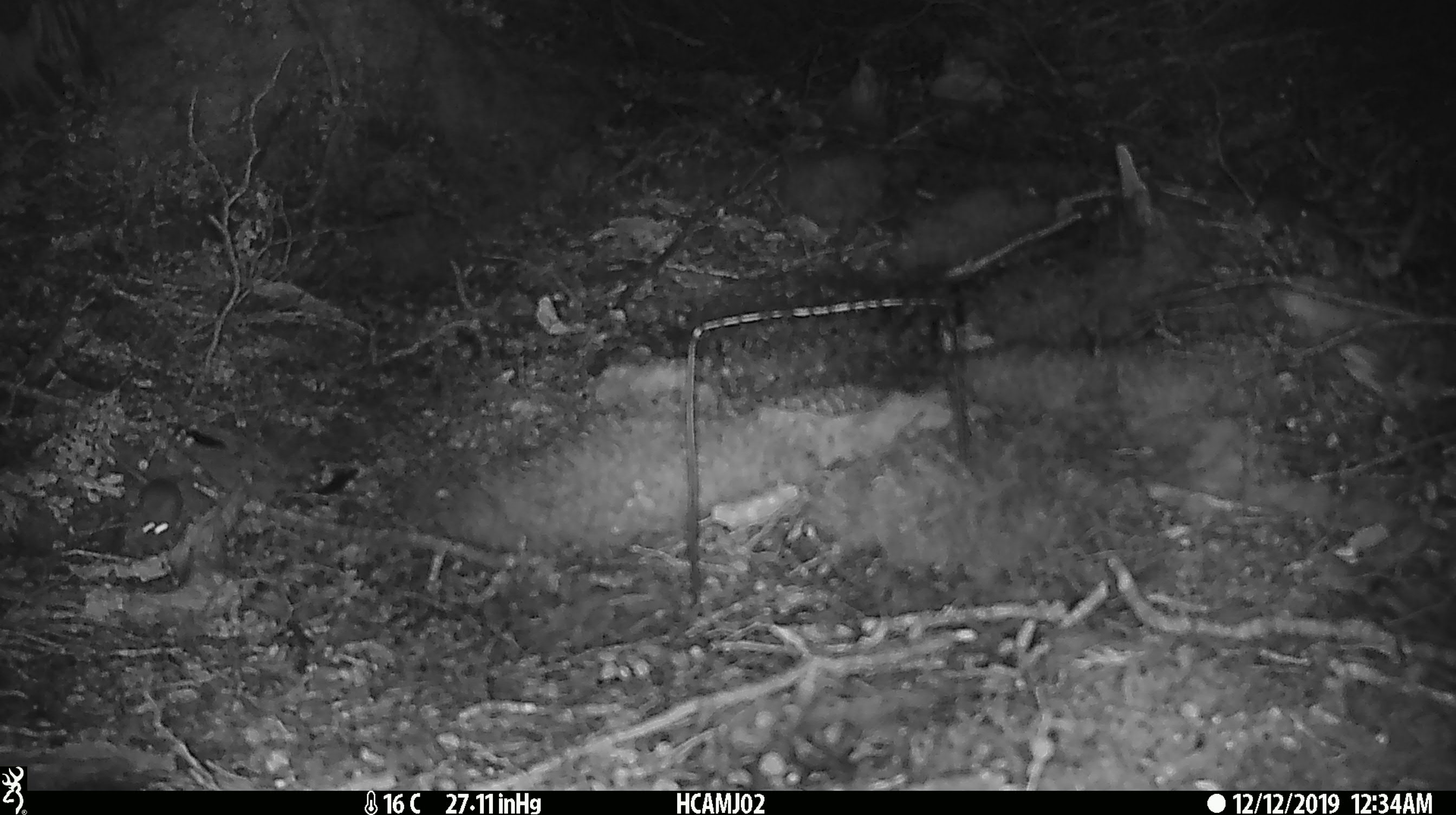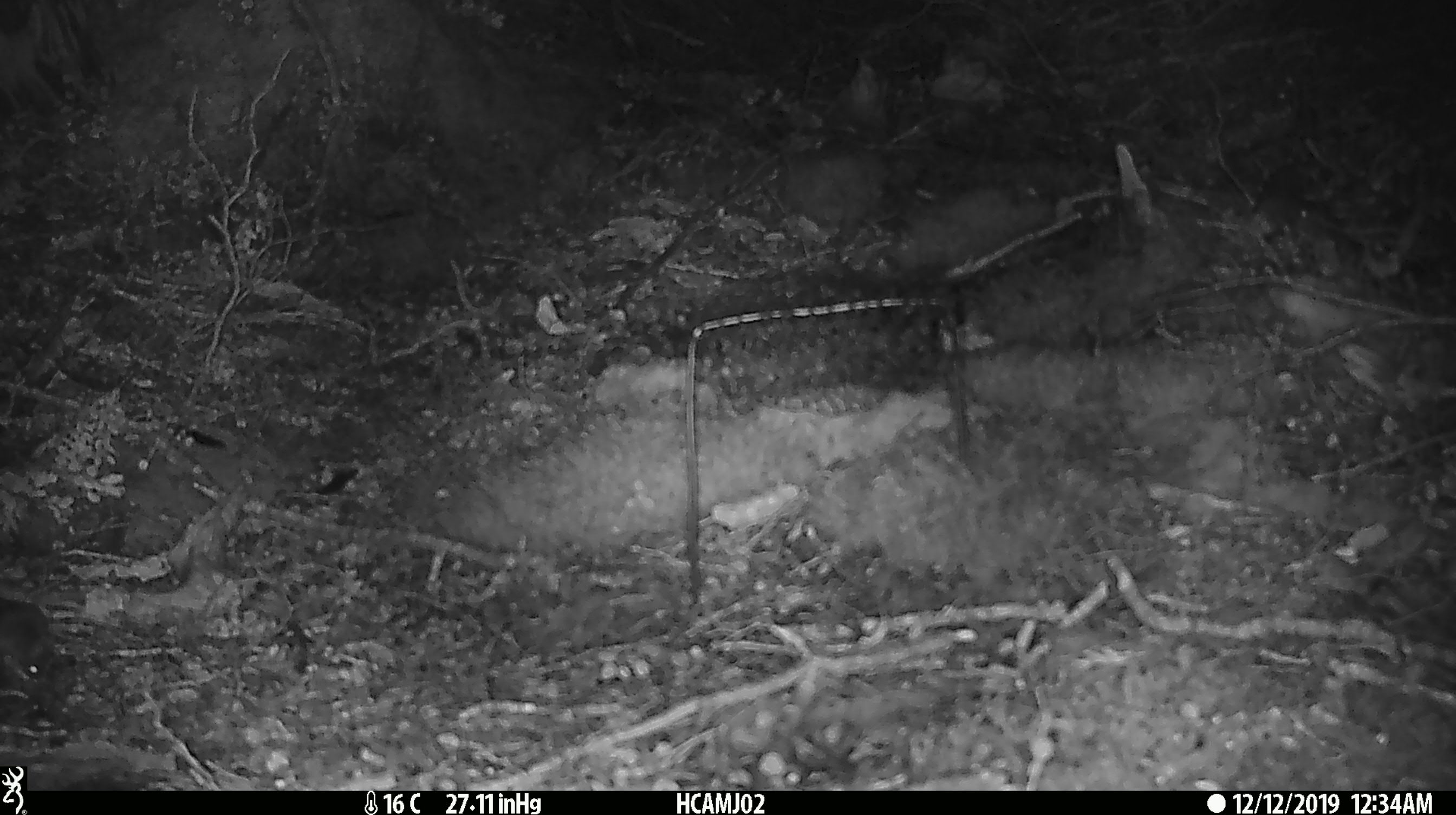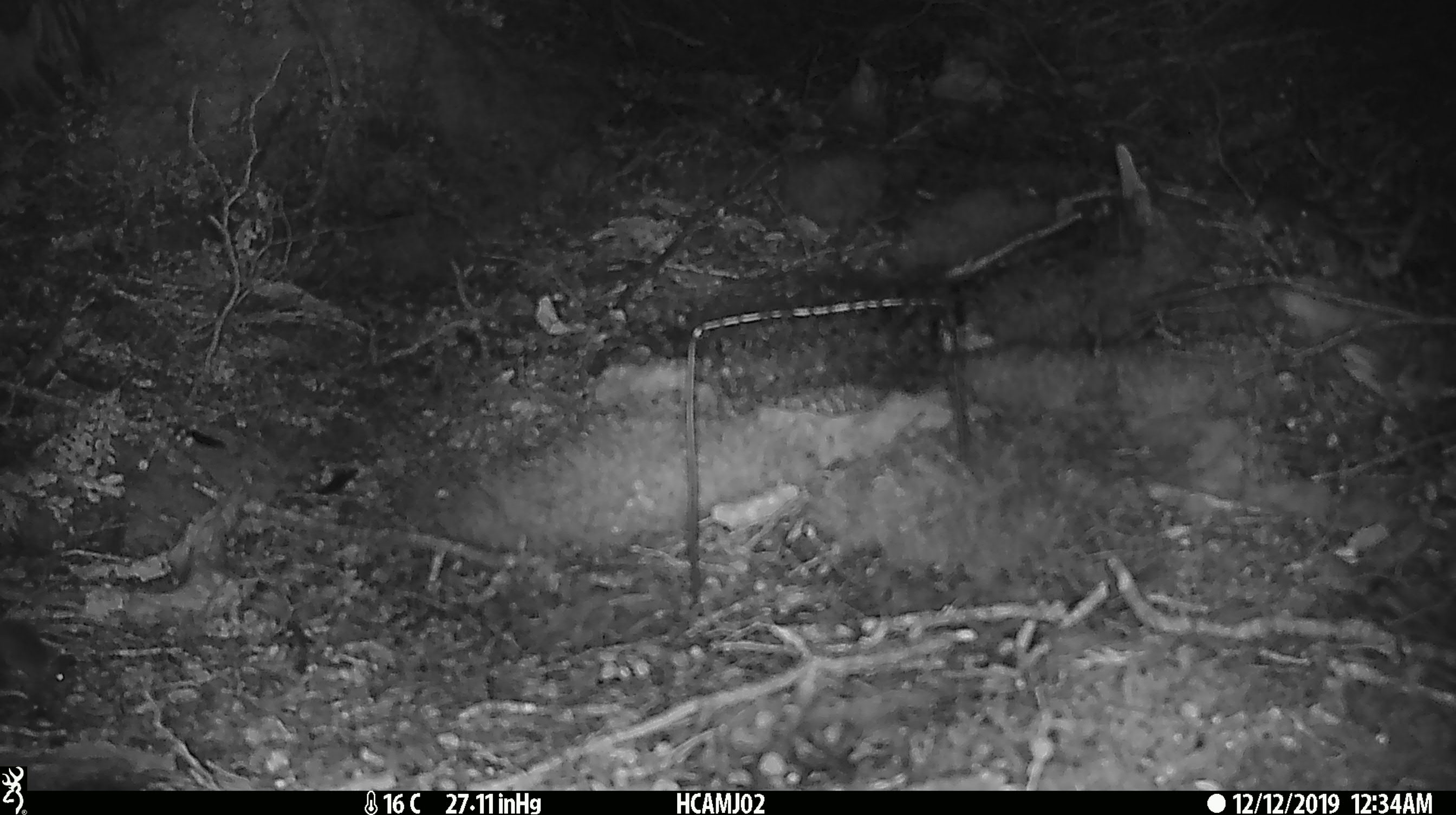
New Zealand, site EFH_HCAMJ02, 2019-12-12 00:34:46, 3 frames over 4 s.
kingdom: Animalia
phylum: Chordata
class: Mammalia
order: Rodentia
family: Muridae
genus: Mus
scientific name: Mus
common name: mouse